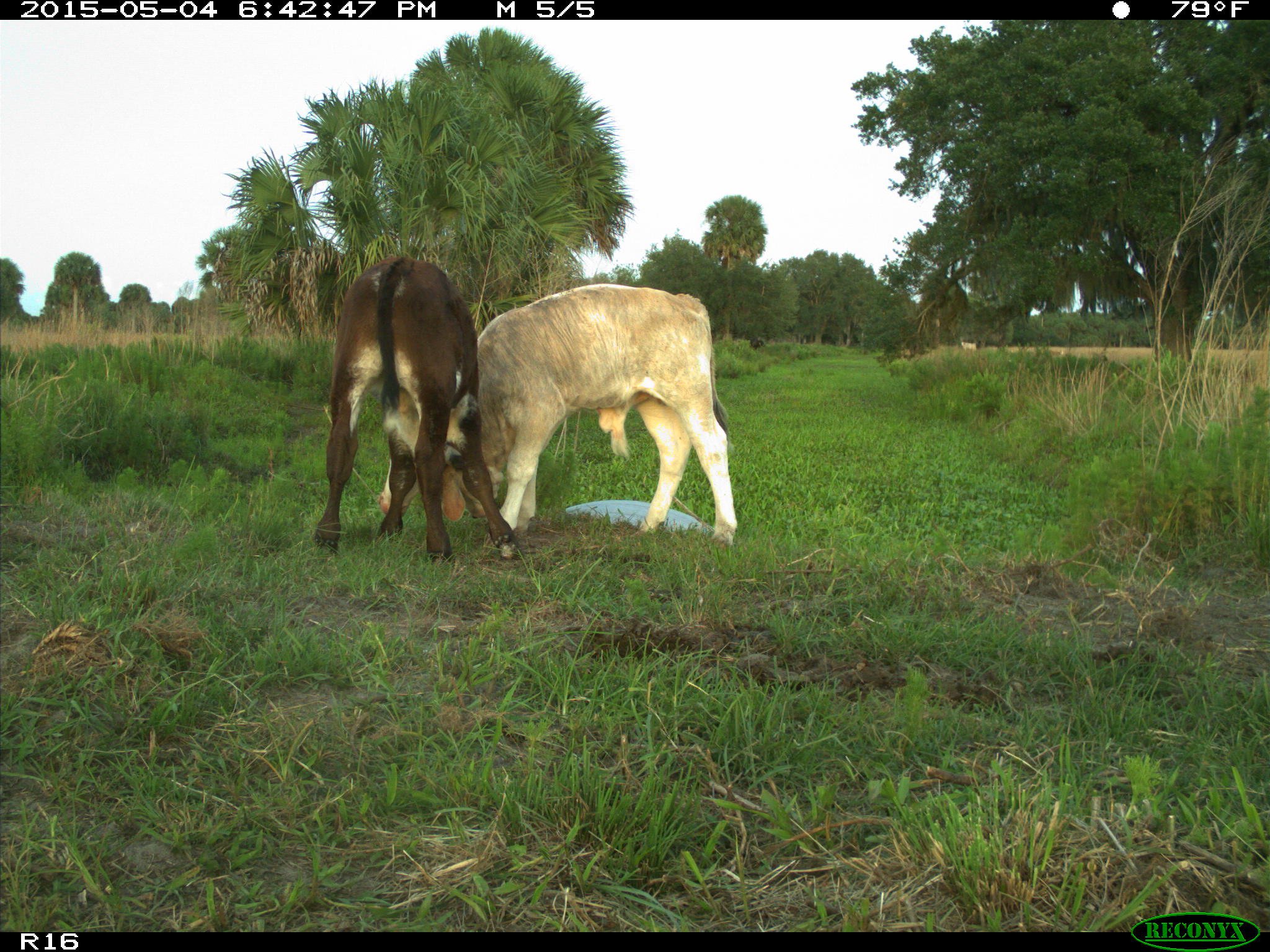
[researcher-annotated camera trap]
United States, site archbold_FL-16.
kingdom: Animalia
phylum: Chordata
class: Mammalia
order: Artiodactyla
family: Bovidae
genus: Bos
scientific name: Bos taurus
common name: domestic cow